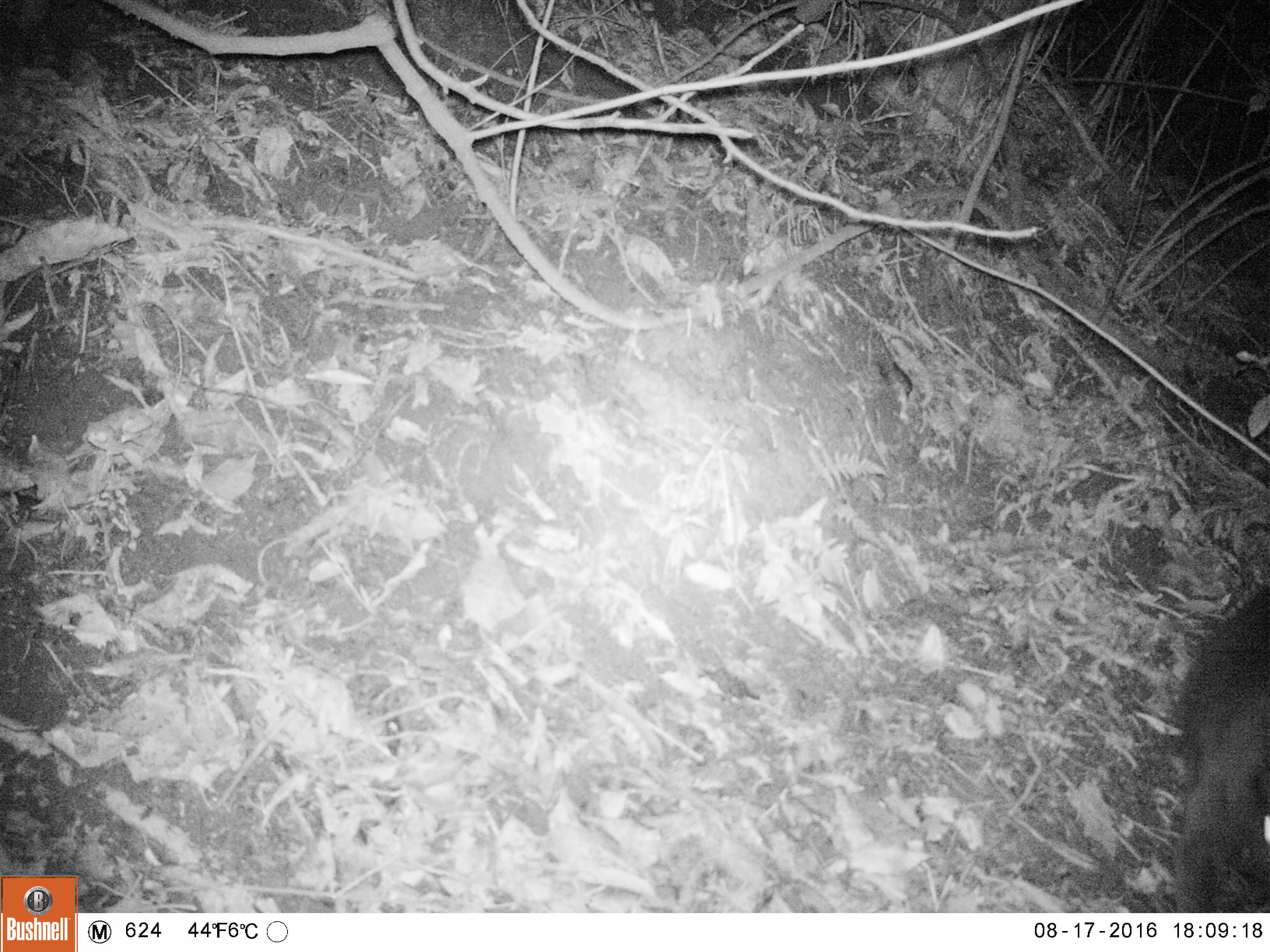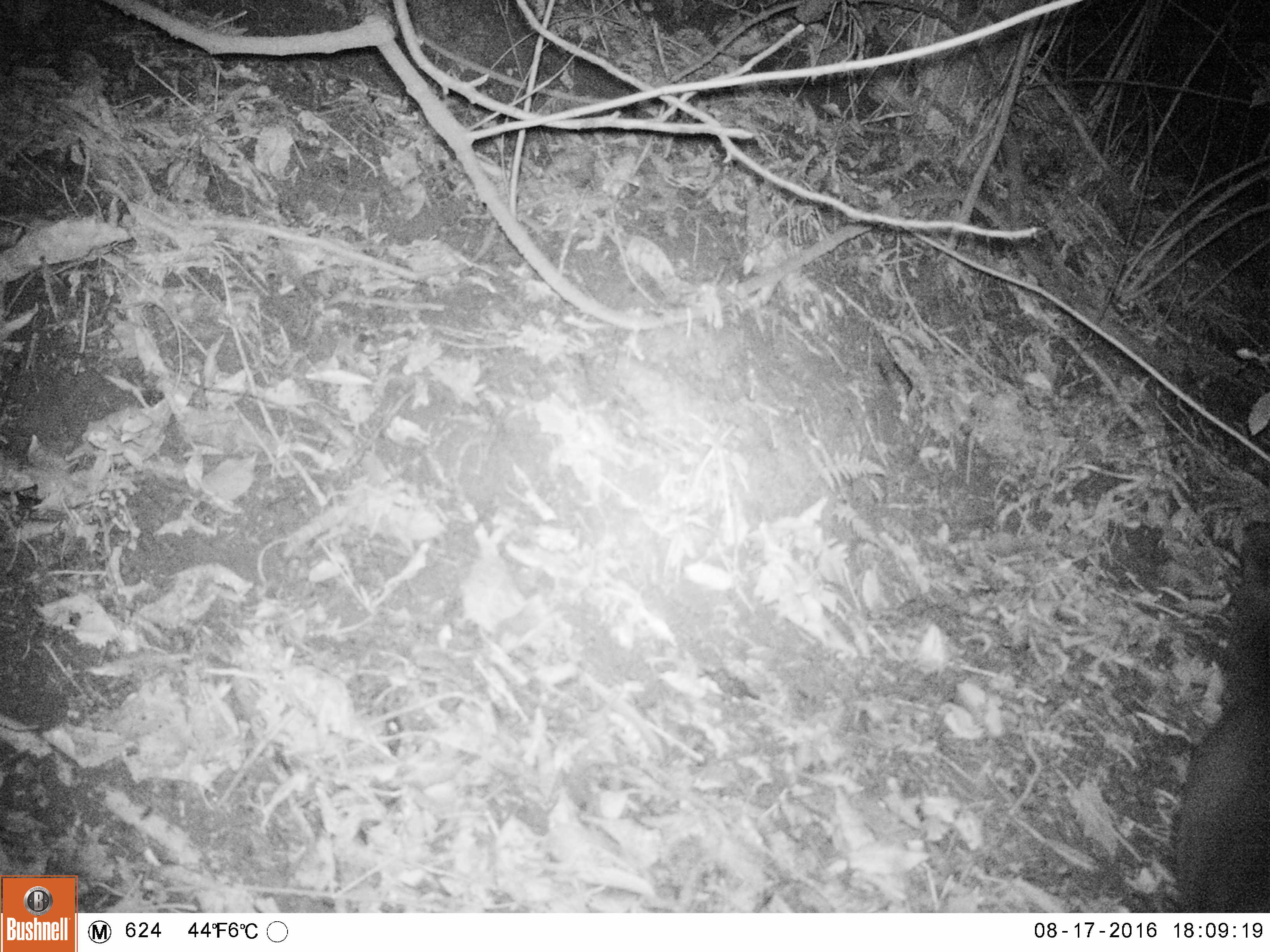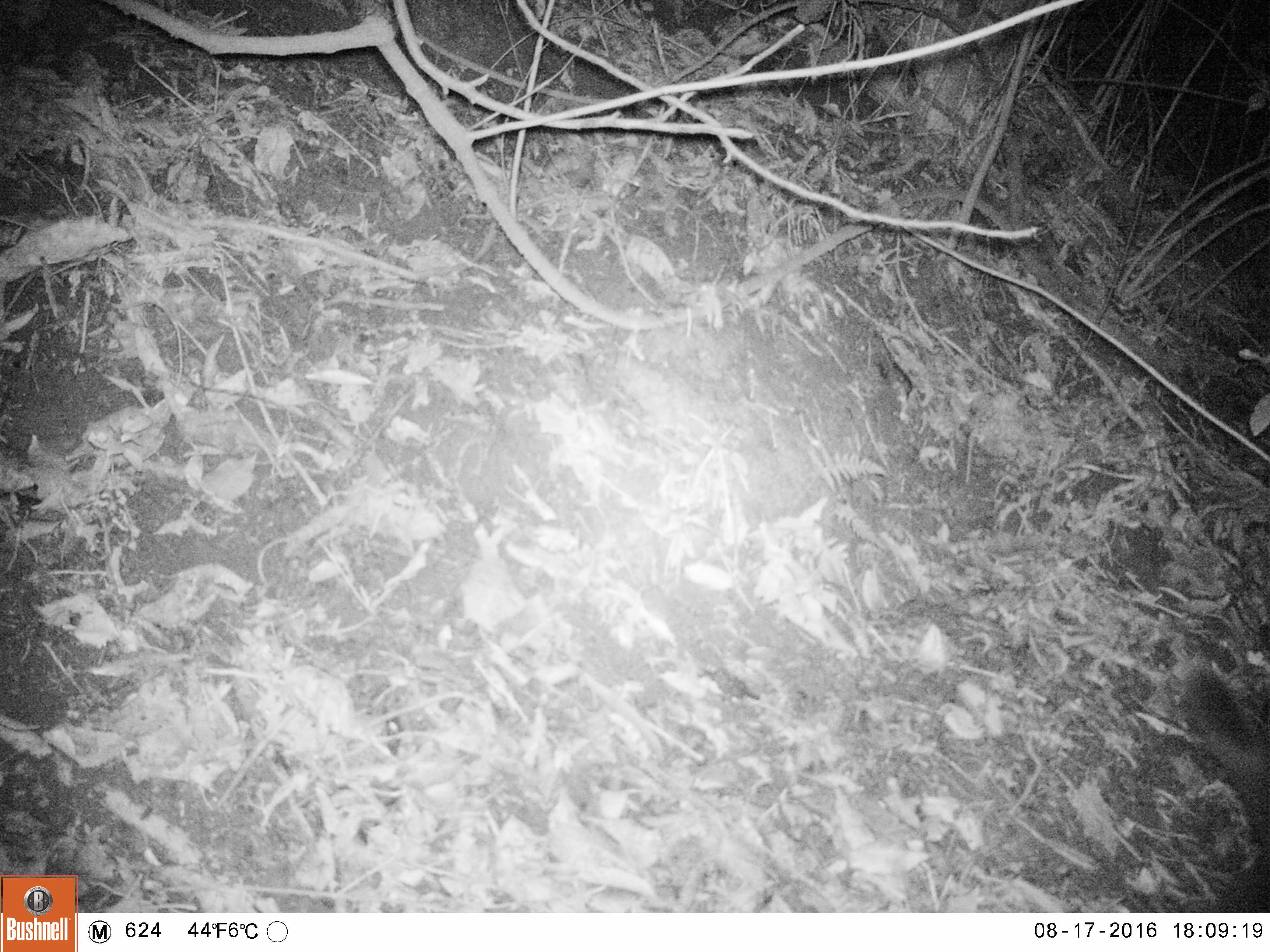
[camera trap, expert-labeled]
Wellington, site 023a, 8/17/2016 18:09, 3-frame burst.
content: unidentified animal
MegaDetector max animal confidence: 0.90